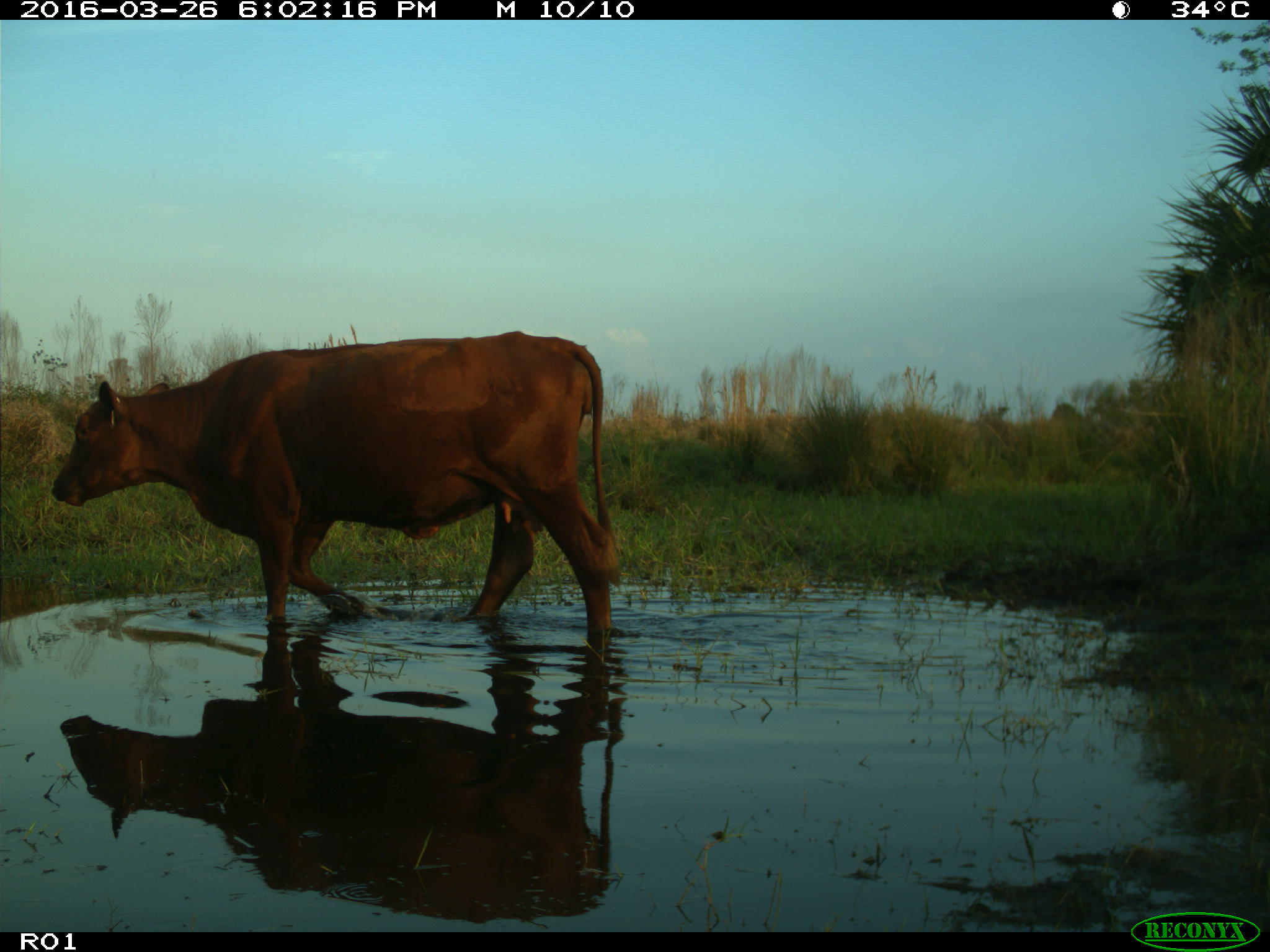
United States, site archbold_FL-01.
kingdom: Animalia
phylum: Chordata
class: Mammalia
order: Artiodactyla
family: Bovidae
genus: Bos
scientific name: Bos taurus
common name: domestic cow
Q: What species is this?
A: Bos taurus (domestic cow).